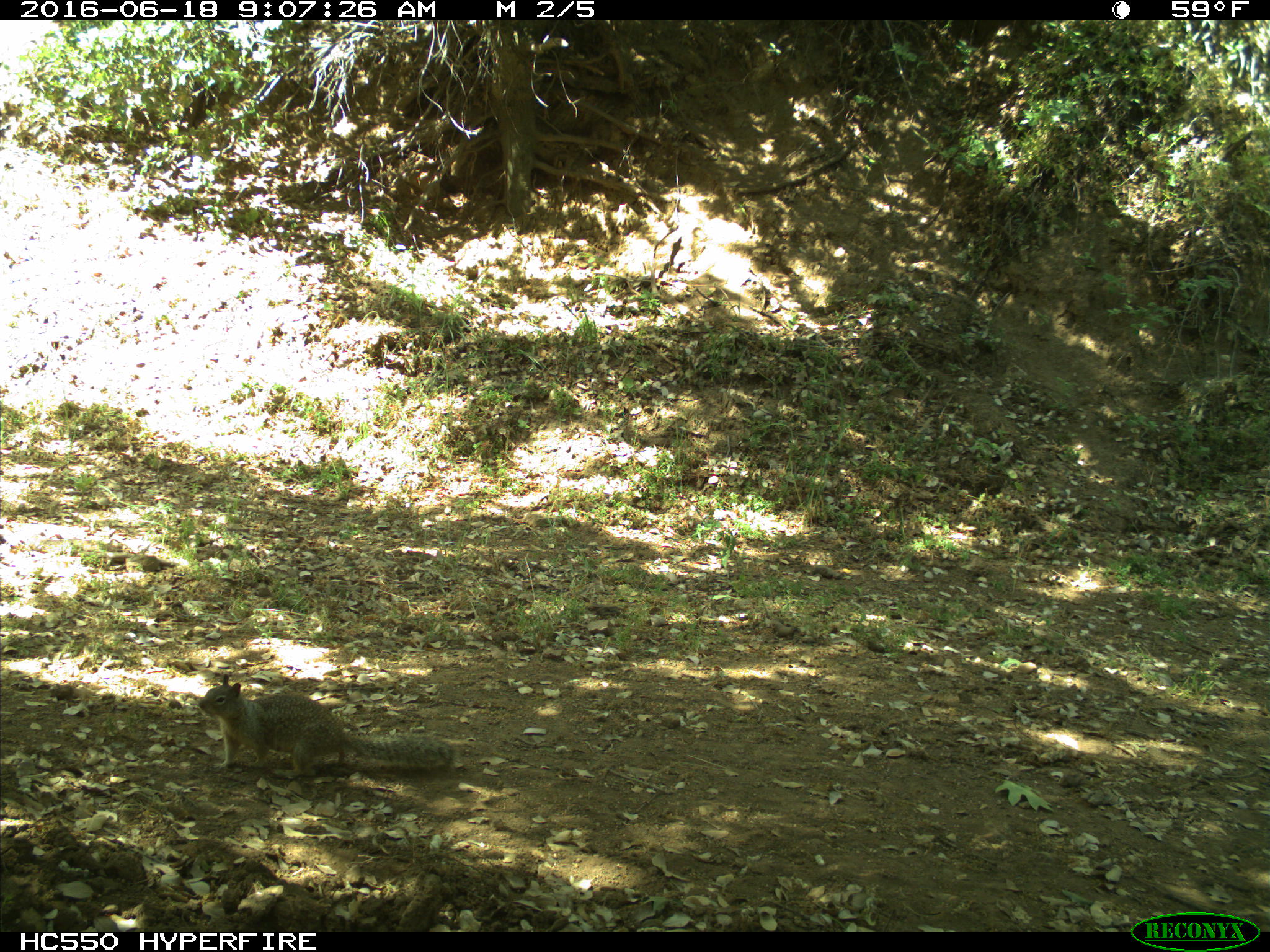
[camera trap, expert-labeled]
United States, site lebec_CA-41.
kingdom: Animalia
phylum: Chordata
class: Mammalia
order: Rodentia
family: Sciuridae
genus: Otospermophilus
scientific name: Otospermophilus beecheyi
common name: california ground squirrel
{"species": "Otospermophilus beecheyi (california ground squirrel)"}